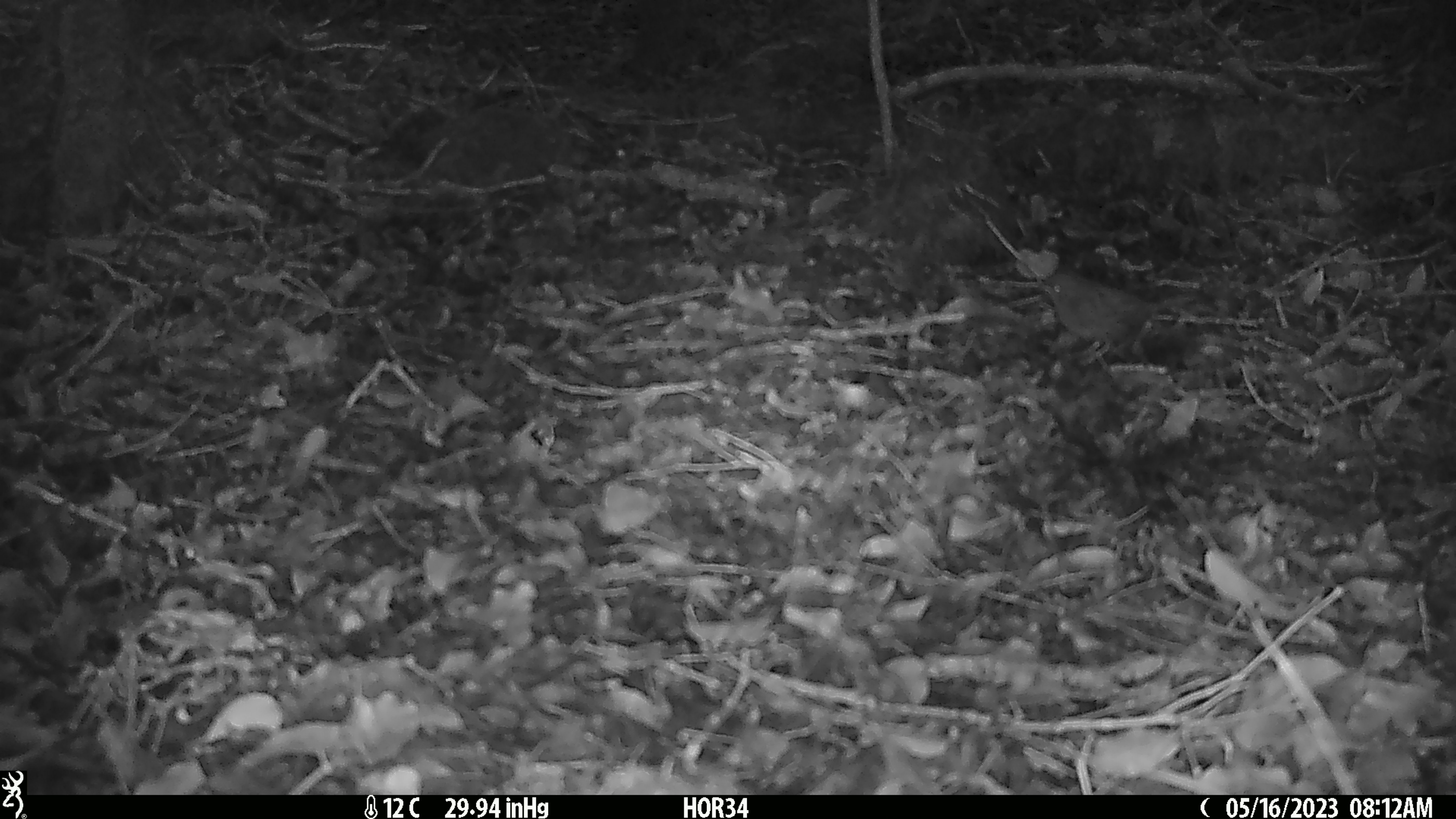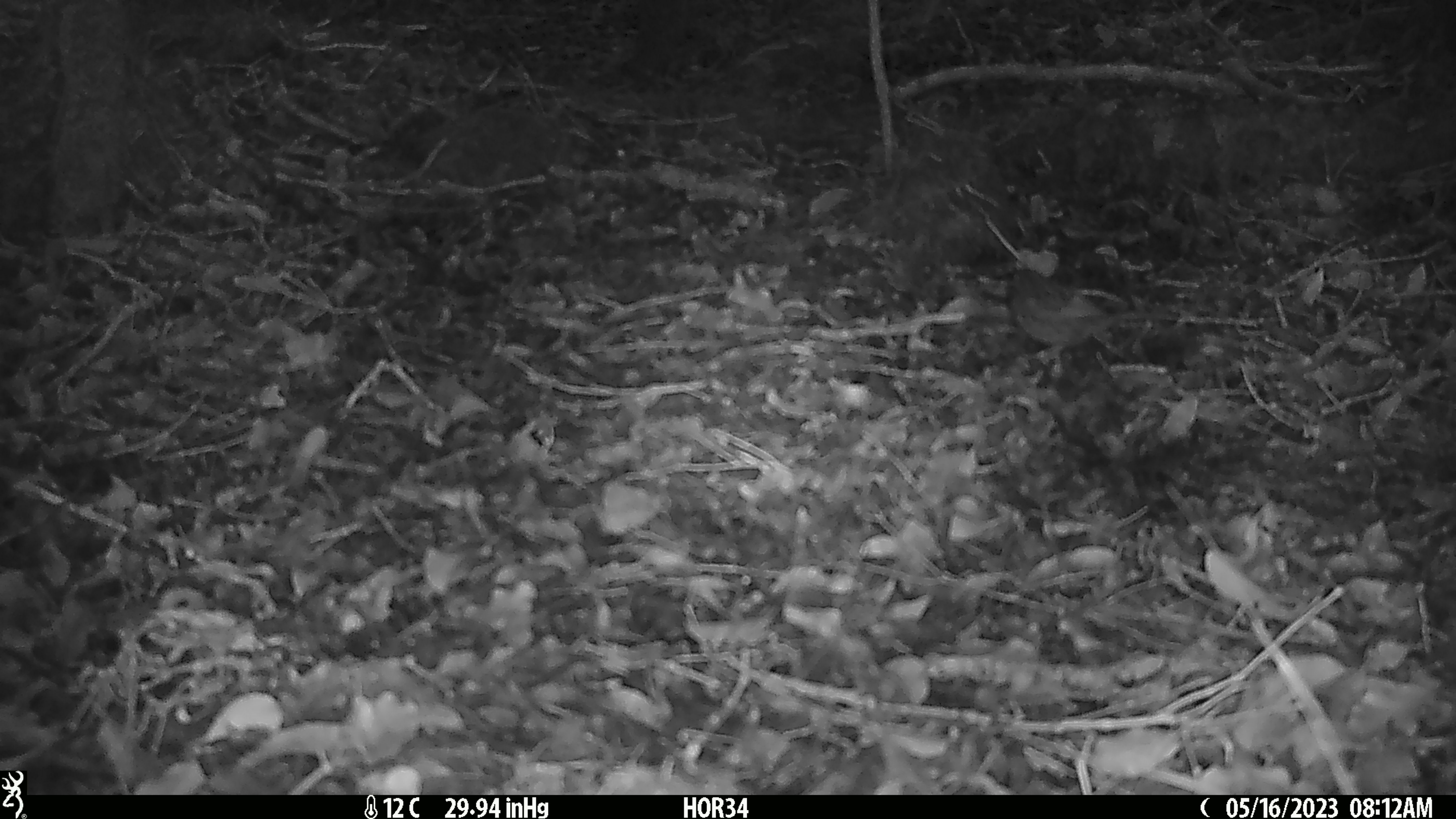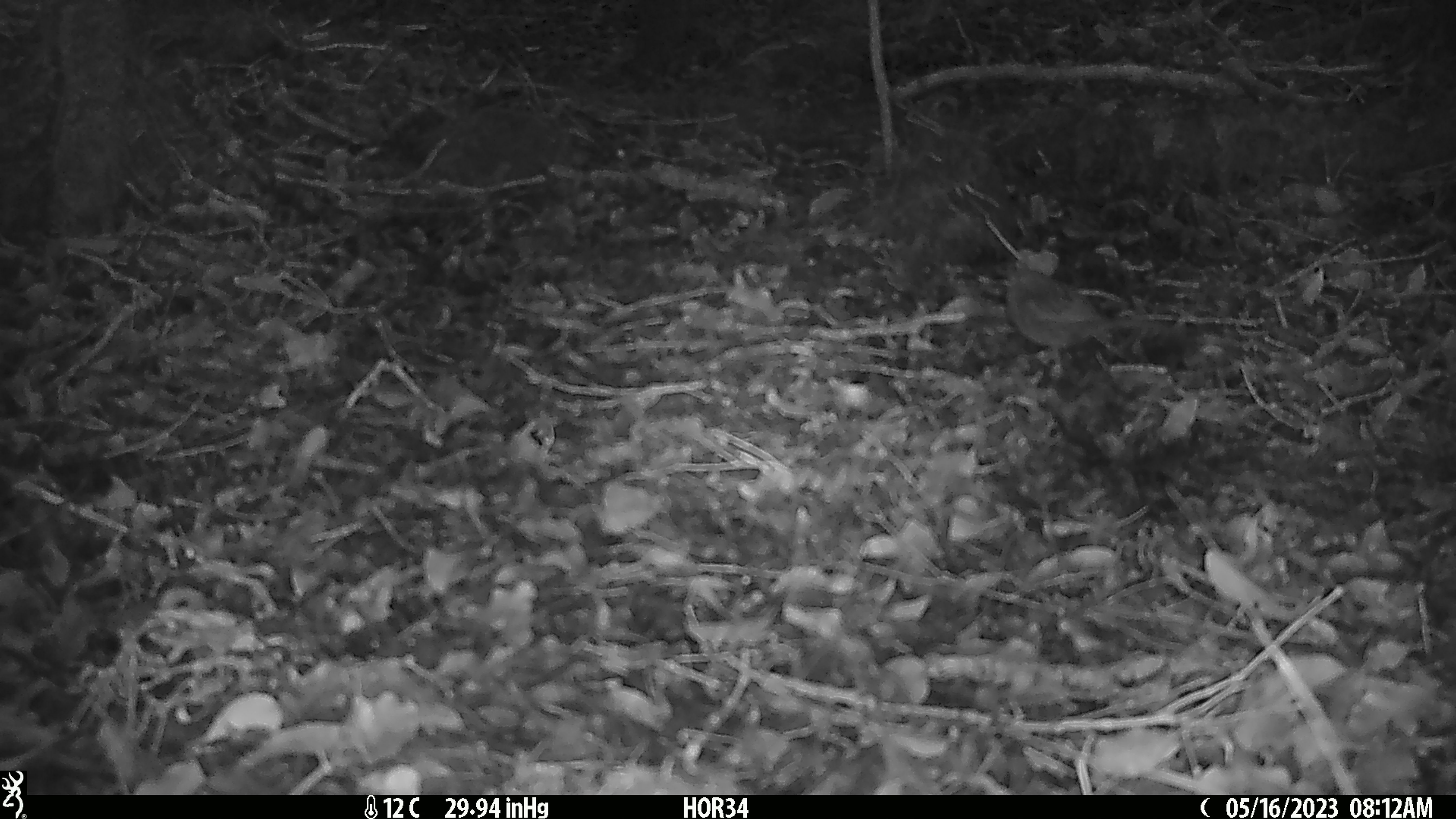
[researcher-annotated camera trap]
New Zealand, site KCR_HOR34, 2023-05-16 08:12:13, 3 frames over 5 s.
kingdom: Animalia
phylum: Chordata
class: Aves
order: Passeriformes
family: Prunellidae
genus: Prunella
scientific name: Prunella modularis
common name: dunnock